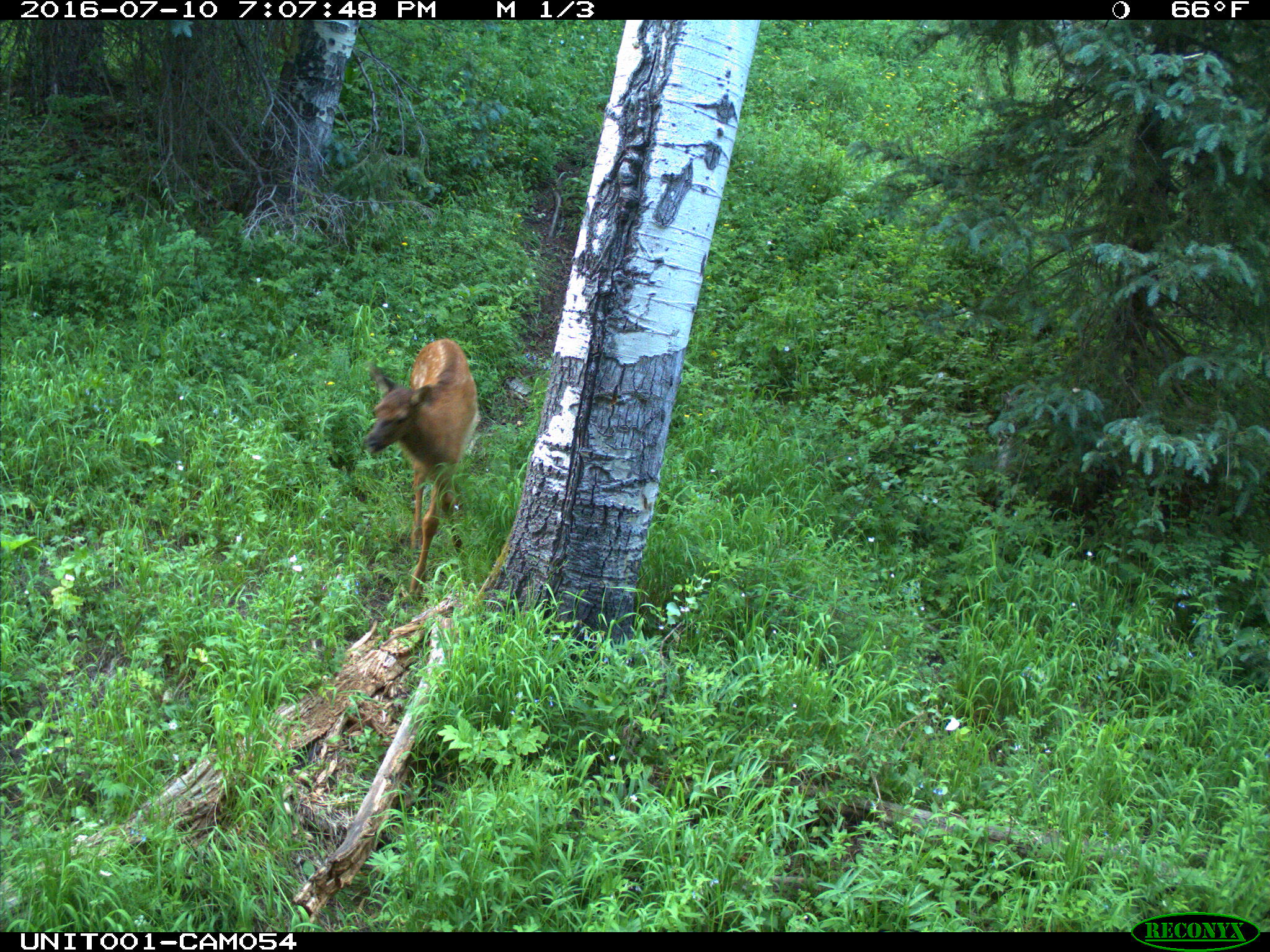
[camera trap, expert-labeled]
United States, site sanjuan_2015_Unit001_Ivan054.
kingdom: Animalia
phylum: Chordata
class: Mammalia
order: Artiodactyla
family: Cervidae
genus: Cervus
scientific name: Cervus elaphus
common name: red deer